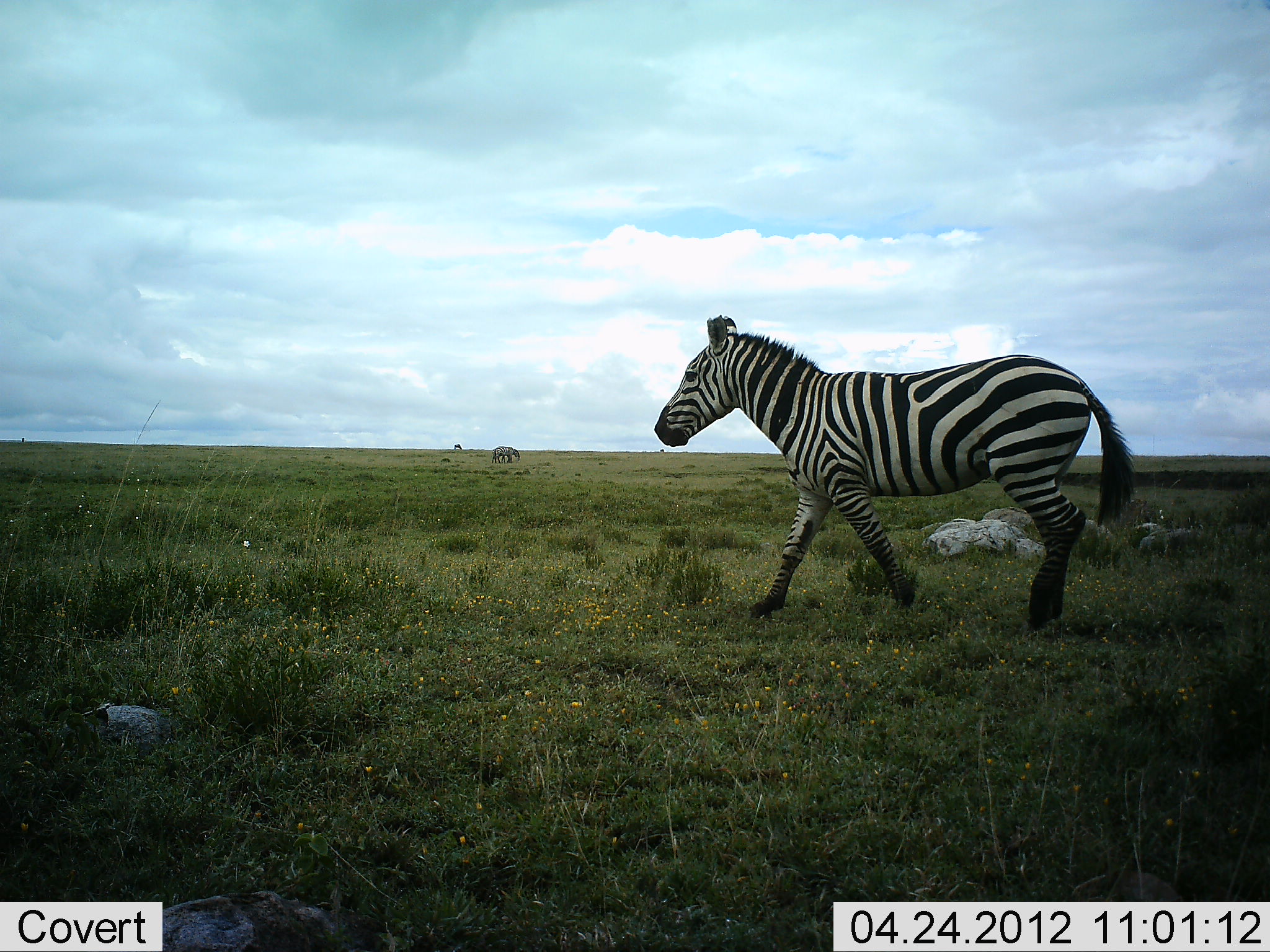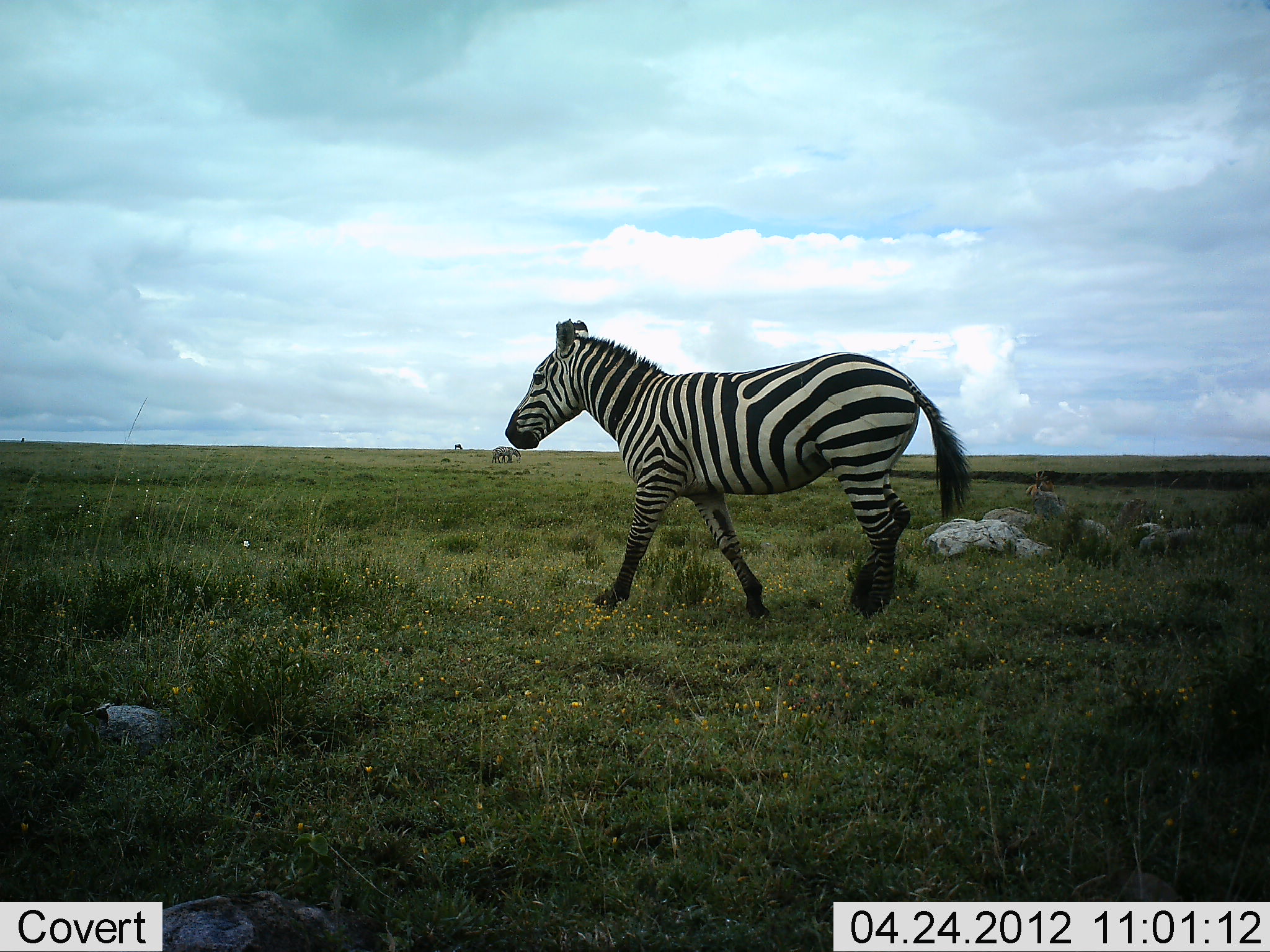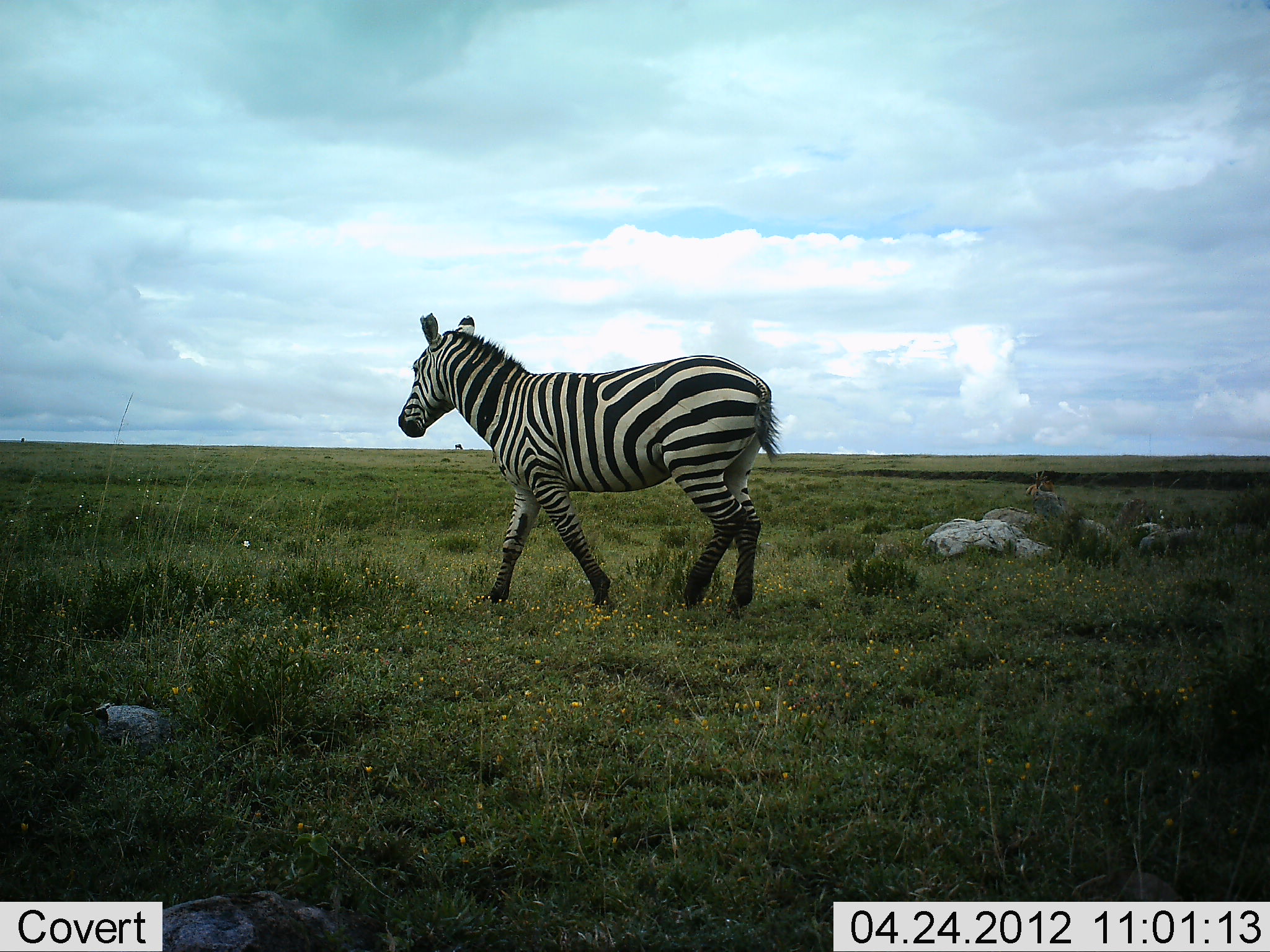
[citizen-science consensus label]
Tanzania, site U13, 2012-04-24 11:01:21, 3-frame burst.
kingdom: Animalia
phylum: Chordata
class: Mammalia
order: Perissodactyla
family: Equidae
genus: Equus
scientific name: Equus quagga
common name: plains zebra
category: zebra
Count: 1.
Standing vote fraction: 17%.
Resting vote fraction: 0%.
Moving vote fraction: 100%.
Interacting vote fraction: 0%.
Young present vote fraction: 0%.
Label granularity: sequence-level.